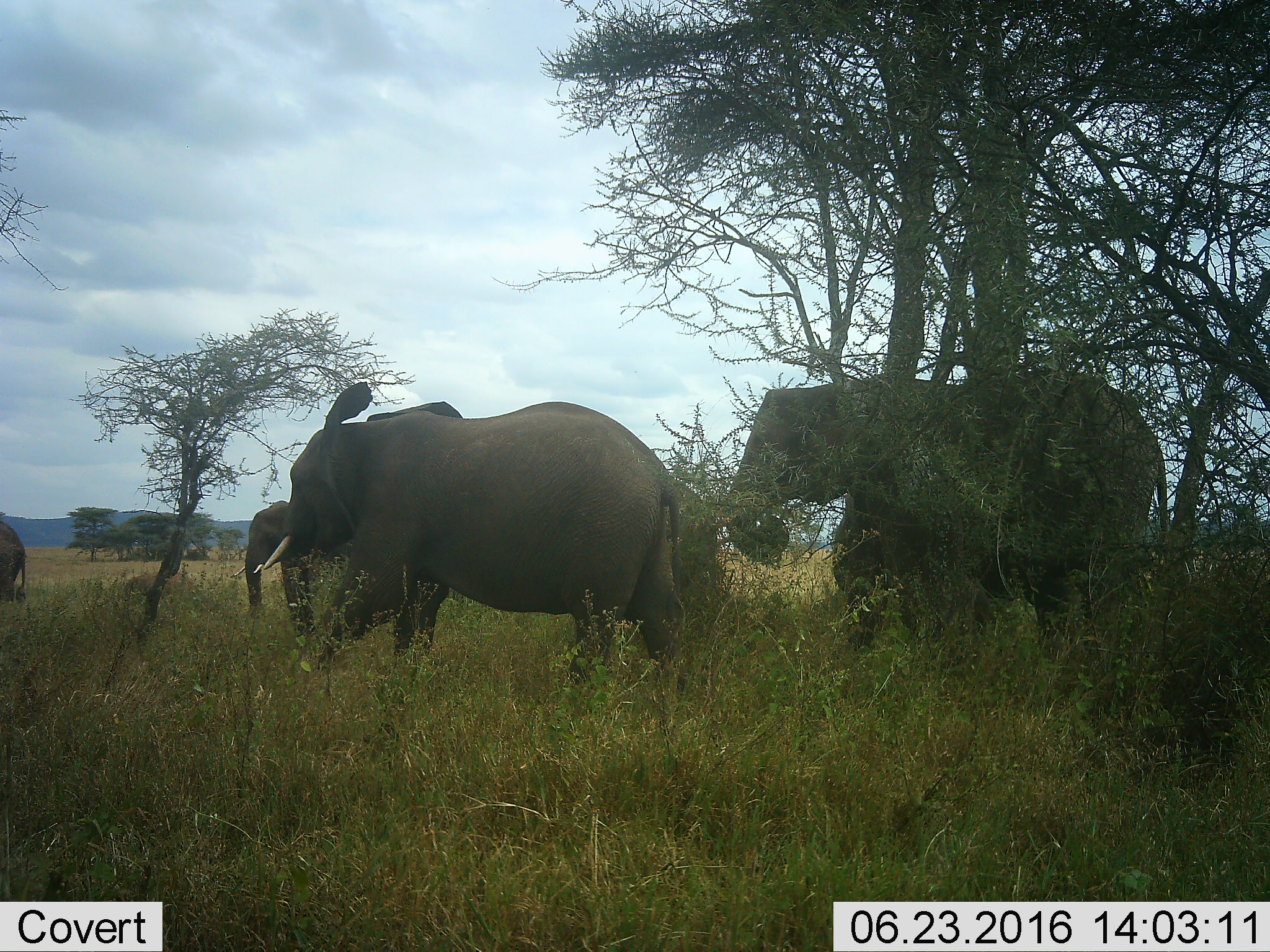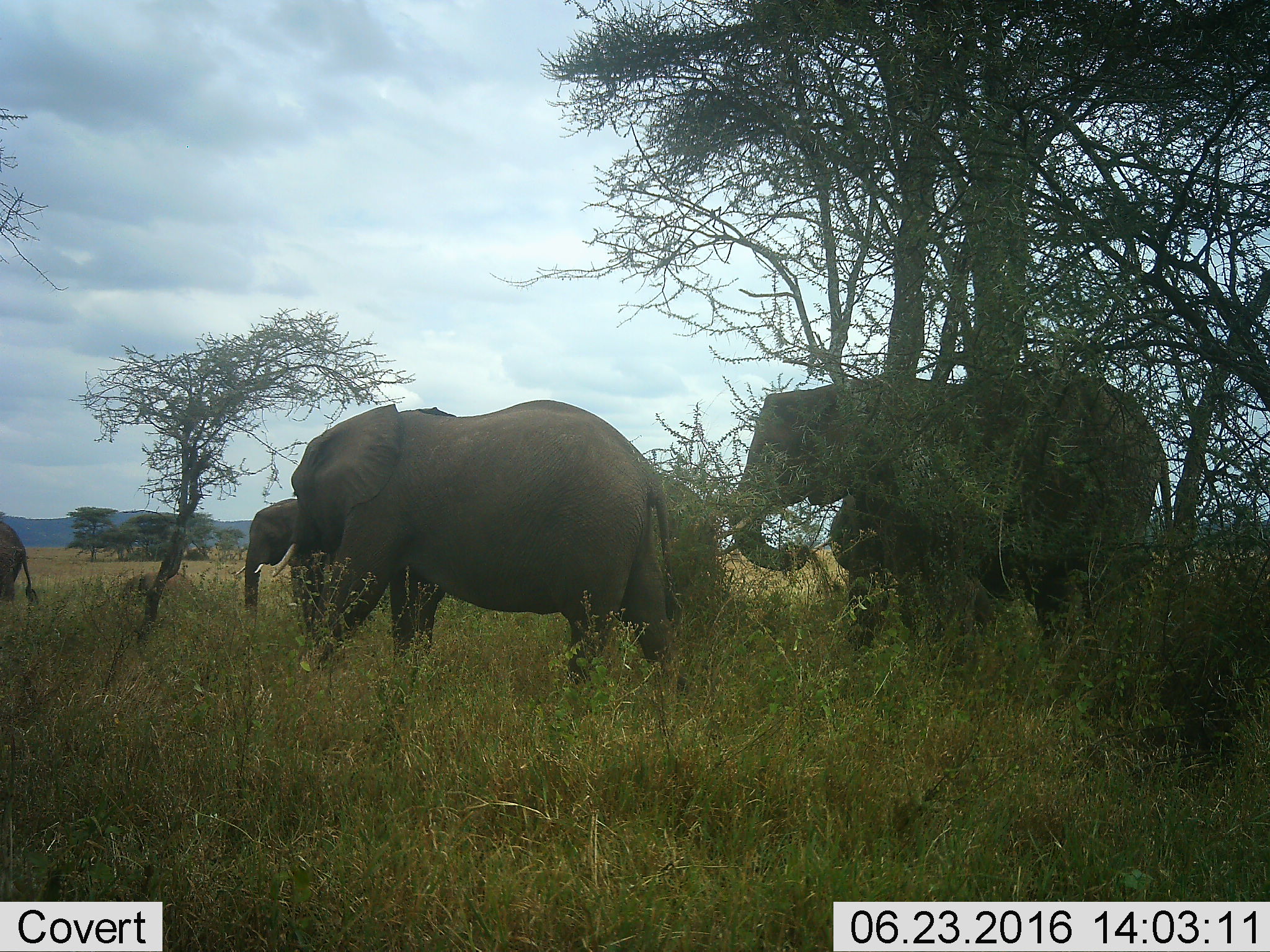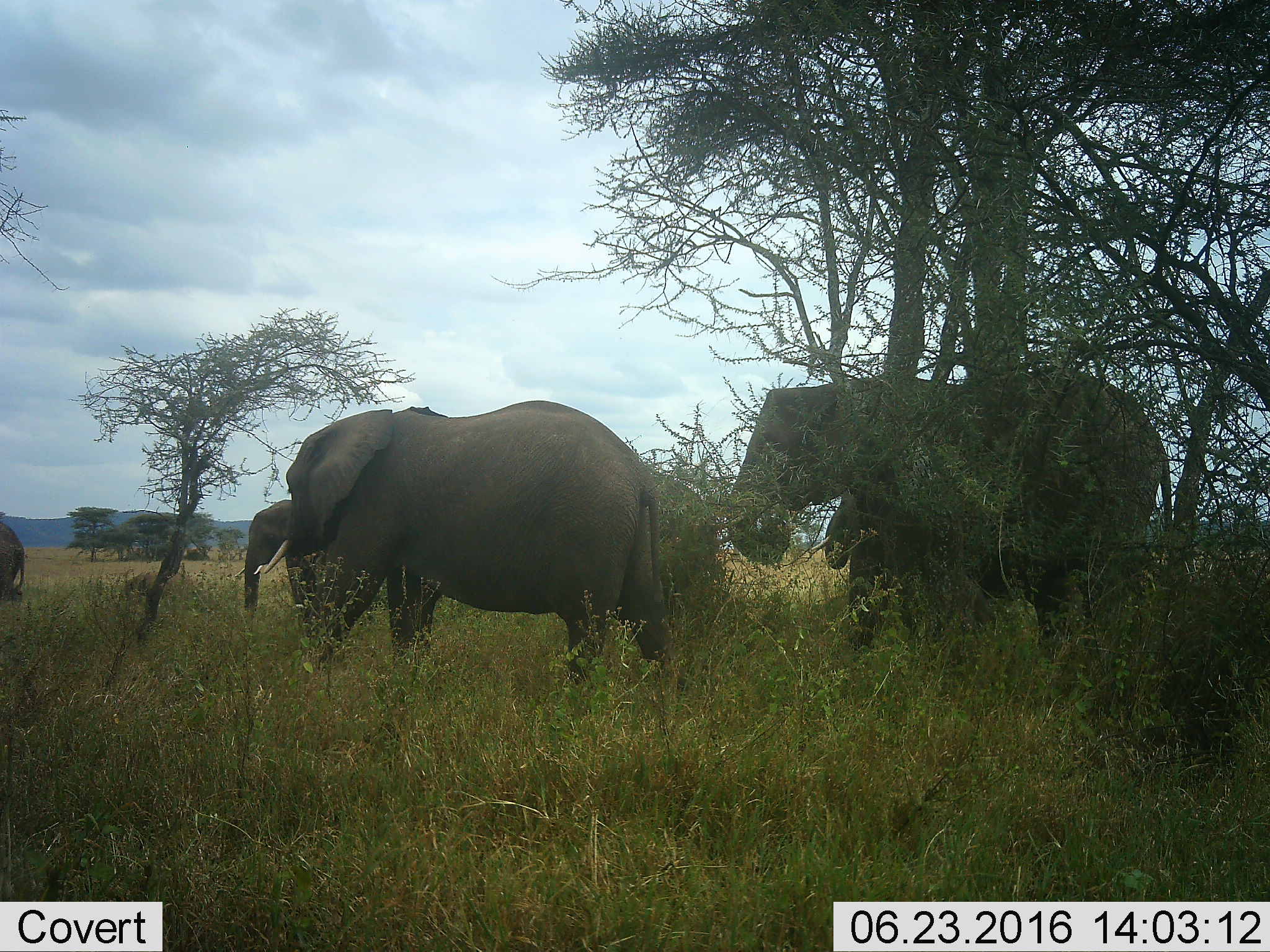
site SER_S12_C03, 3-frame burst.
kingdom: Animalia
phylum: Chordata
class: Mammalia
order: Proboscidea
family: Elephantidae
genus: Loxodonta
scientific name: Loxodonta africana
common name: african bush elephant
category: elephant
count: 6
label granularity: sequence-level